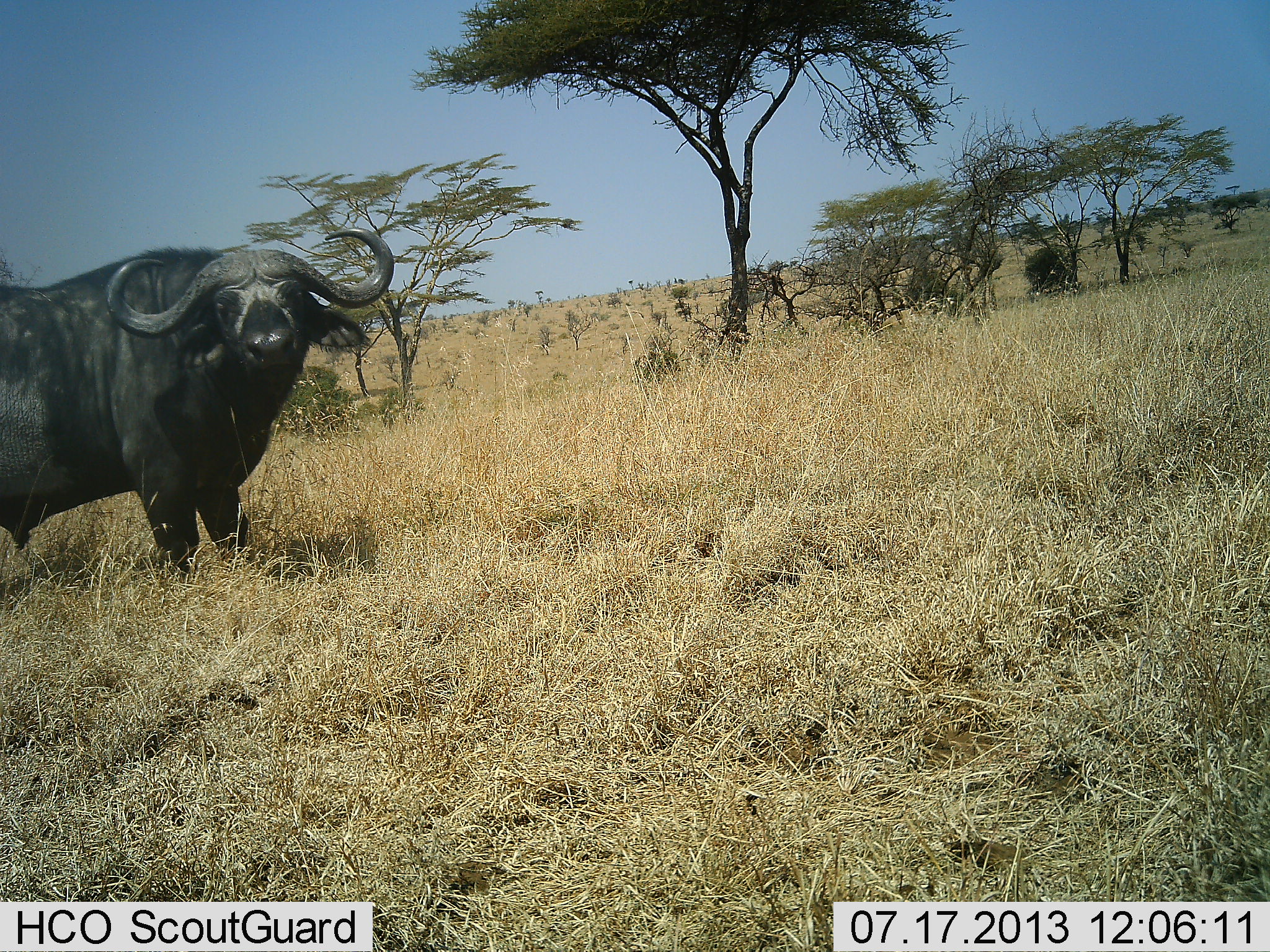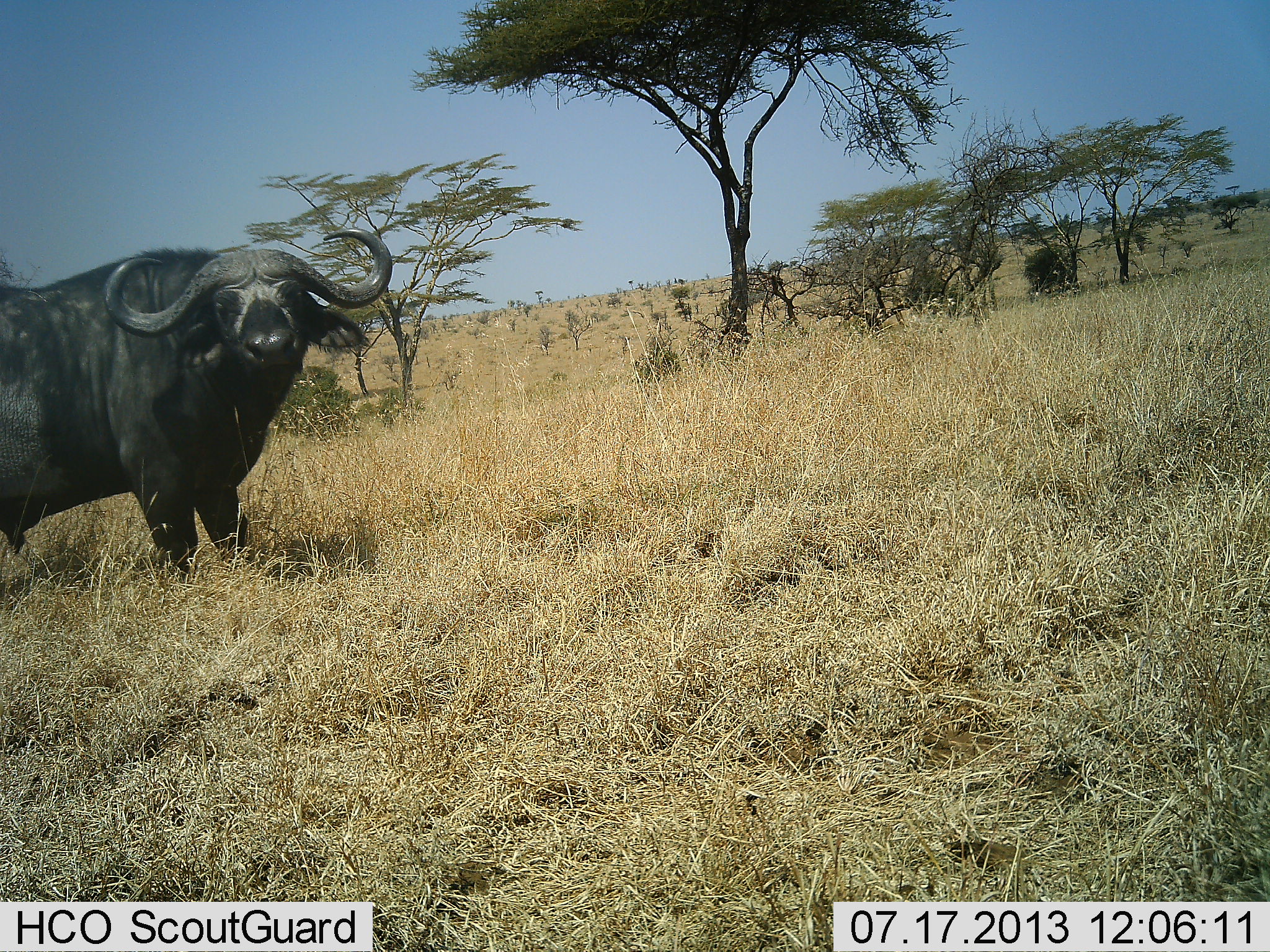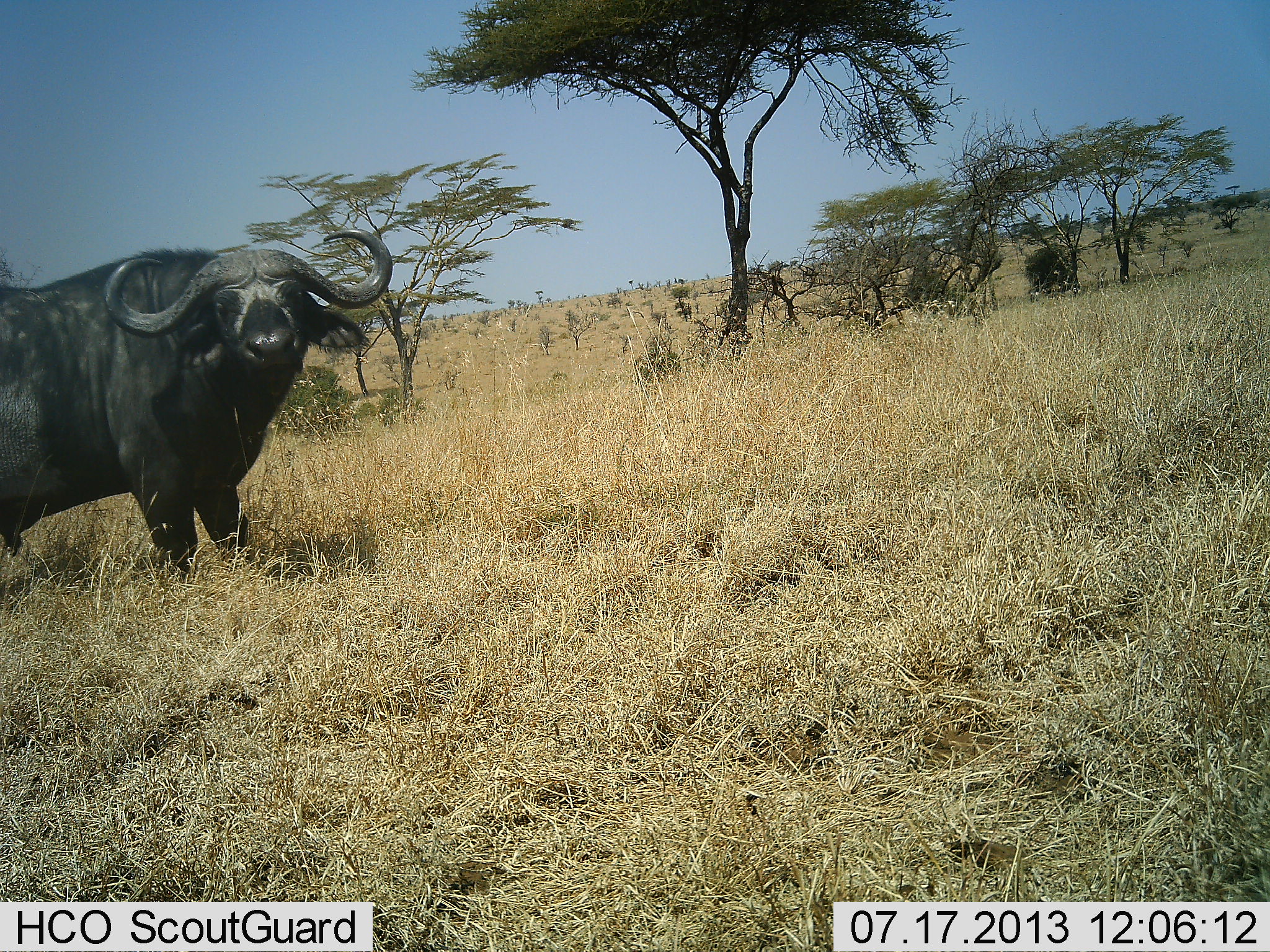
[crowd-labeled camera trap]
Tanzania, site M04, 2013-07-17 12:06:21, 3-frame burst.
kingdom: Animalia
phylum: Chordata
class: Mammalia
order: Artiodactyla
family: Bovidae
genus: Syncerus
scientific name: Syncerus caffer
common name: cape buffalo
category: buffalo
Buffalo (cape buffalo) (Syncerus caffer), count 1. Behavior (volunteer vote fractions): standing 100%, resting 0%, moving 0%, interacting 6%. Young present (vote fraction): 0%. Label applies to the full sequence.